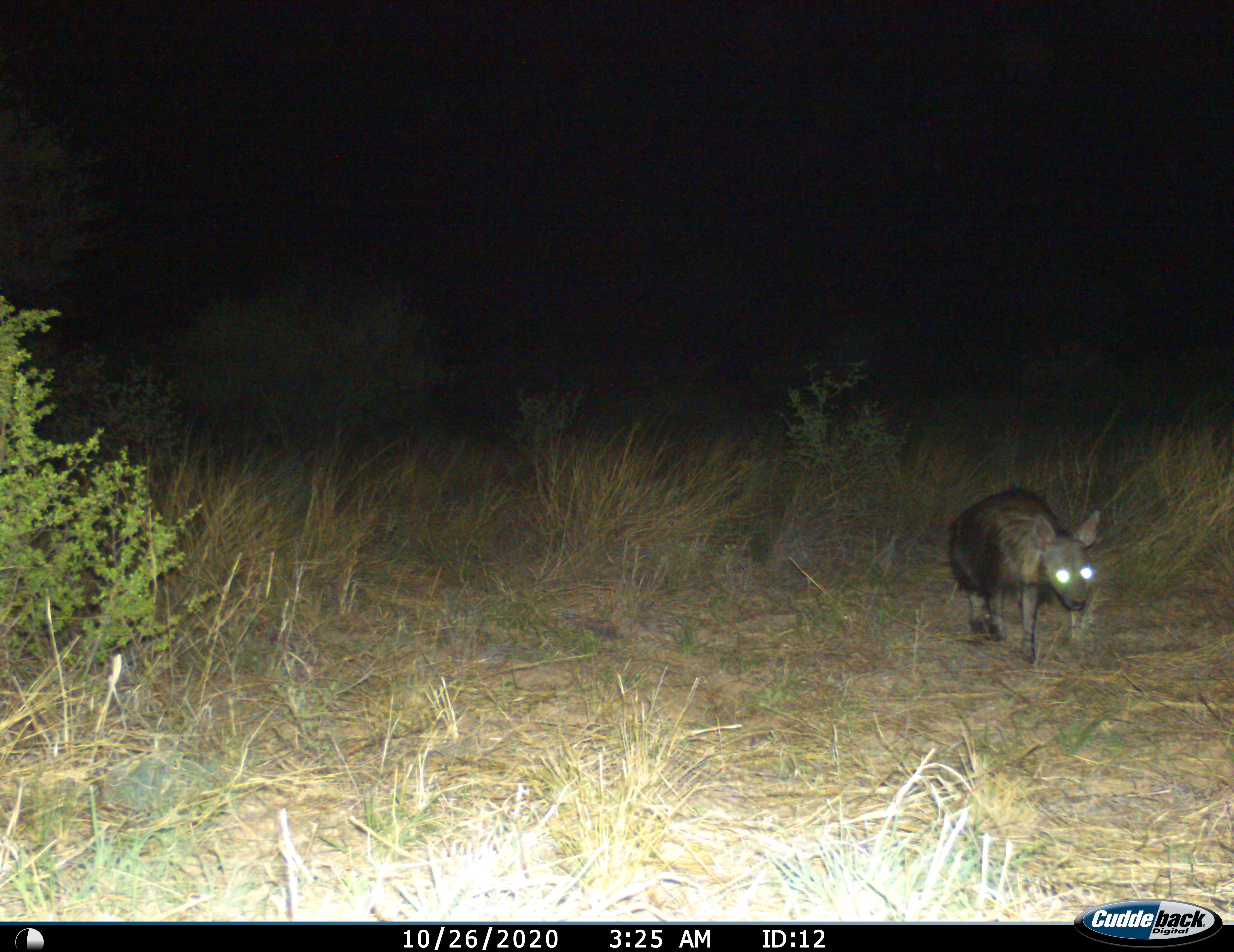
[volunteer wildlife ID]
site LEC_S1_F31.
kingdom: Animalia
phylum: Chordata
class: Mammalia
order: Carnivora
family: Hyaenidae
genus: Parahyaena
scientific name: Parahyaena brunnea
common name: brown hyena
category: hyenabrown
Hyenabrown (brown hyena) (Parahyaena brunnea), count 1. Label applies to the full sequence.